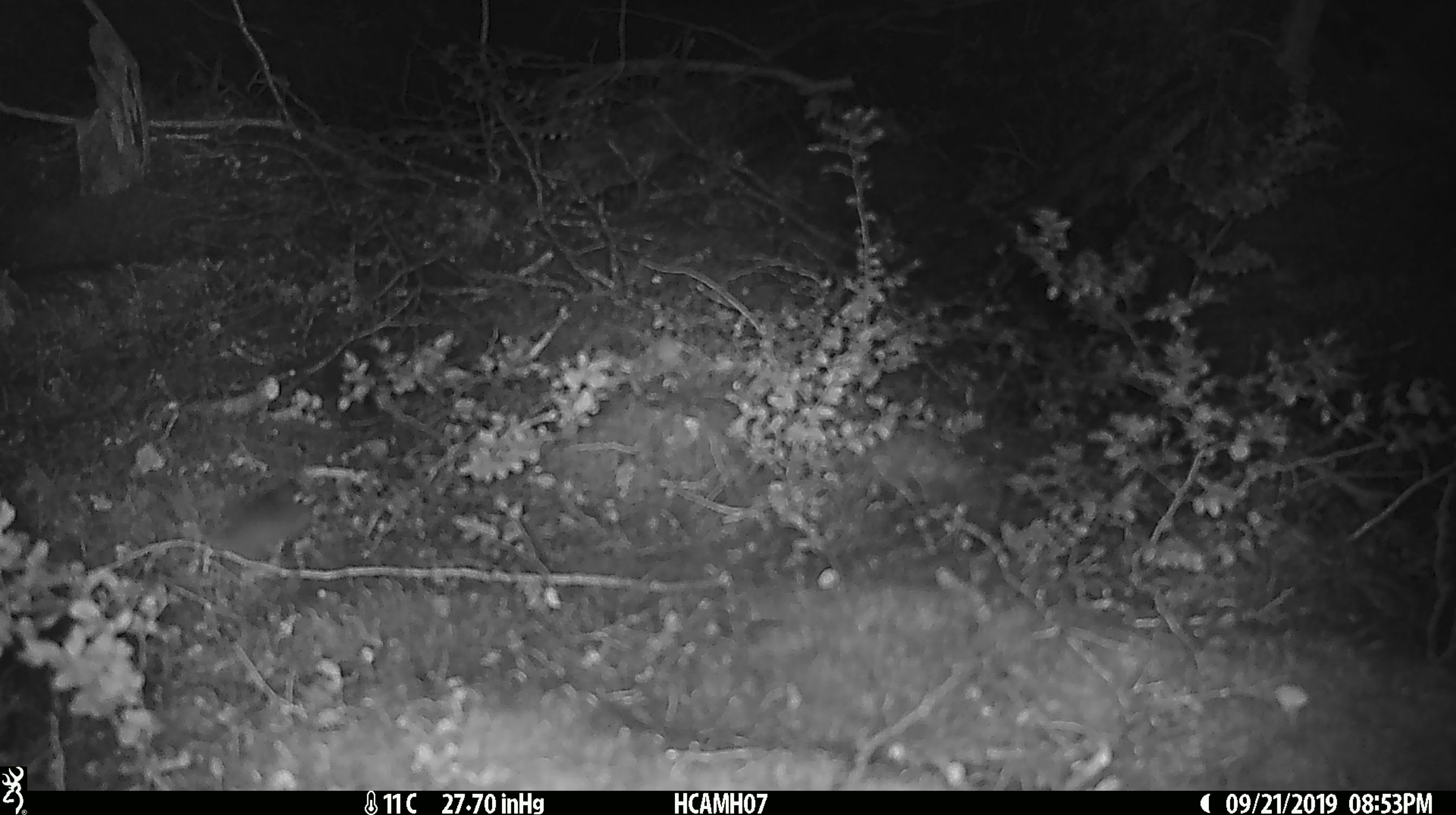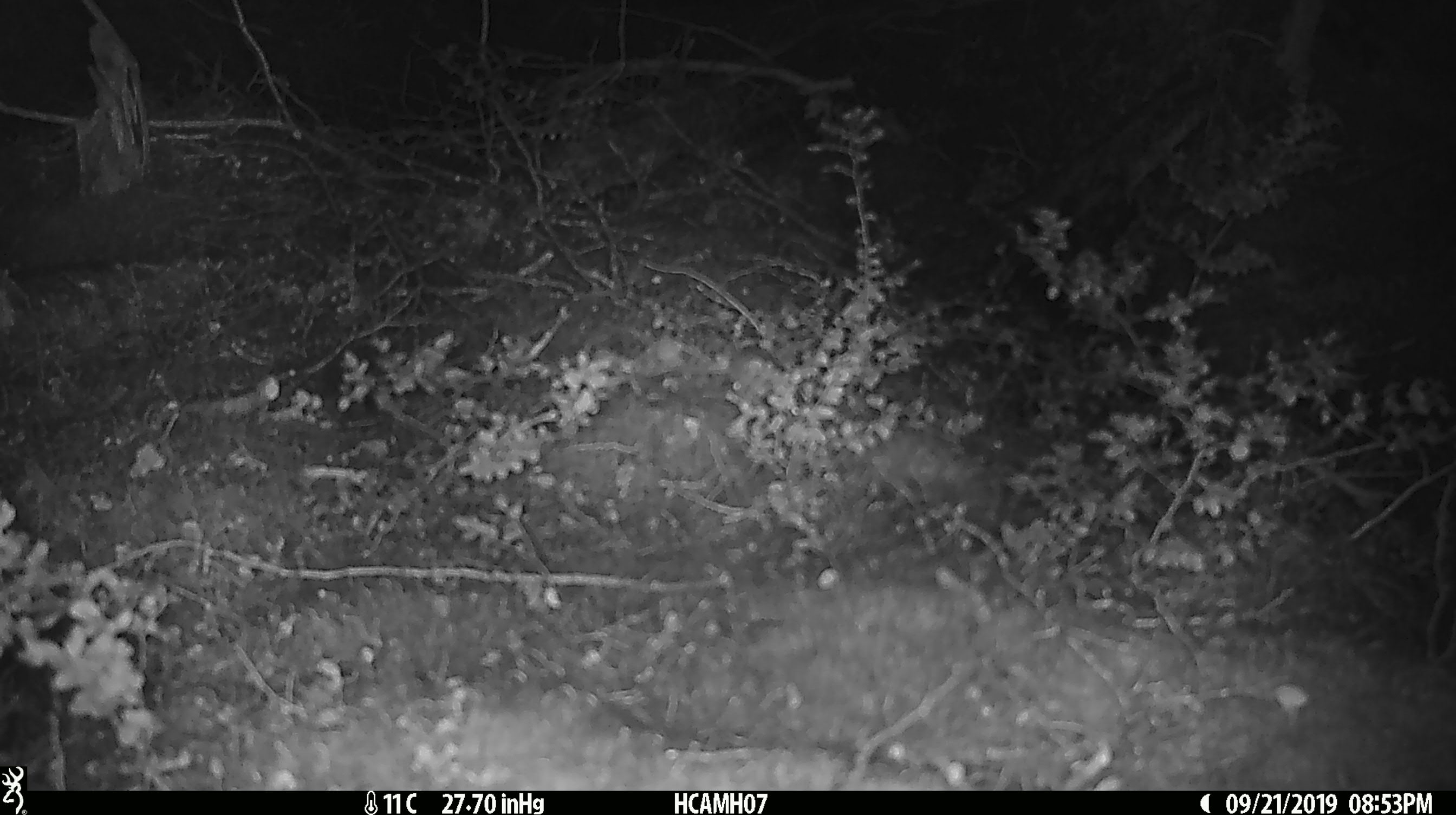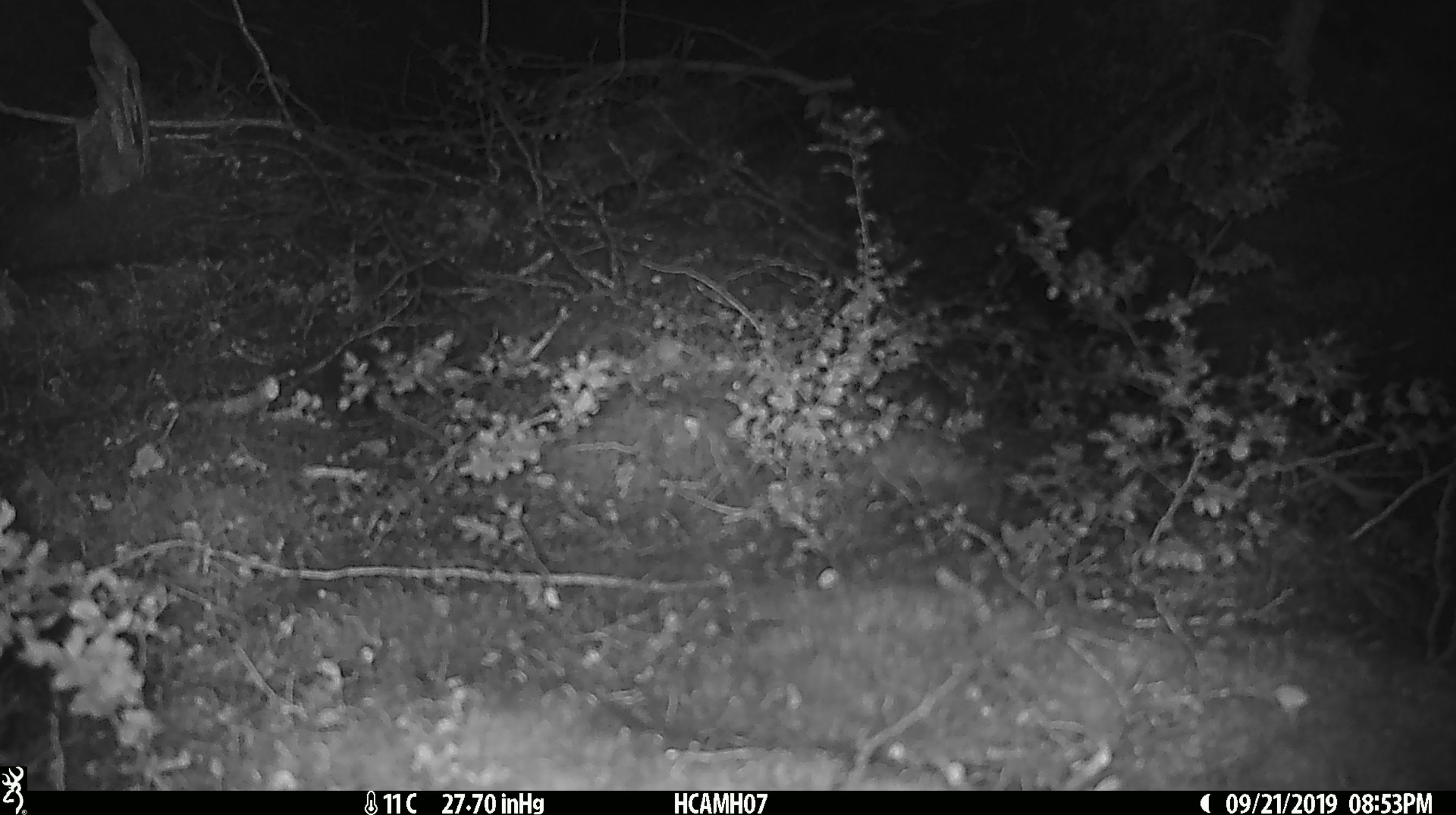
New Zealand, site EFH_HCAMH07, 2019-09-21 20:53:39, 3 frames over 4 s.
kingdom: Animalia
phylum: Chordata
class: Mammalia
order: Rodentia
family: Muridae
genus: Mus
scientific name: Mus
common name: mouse